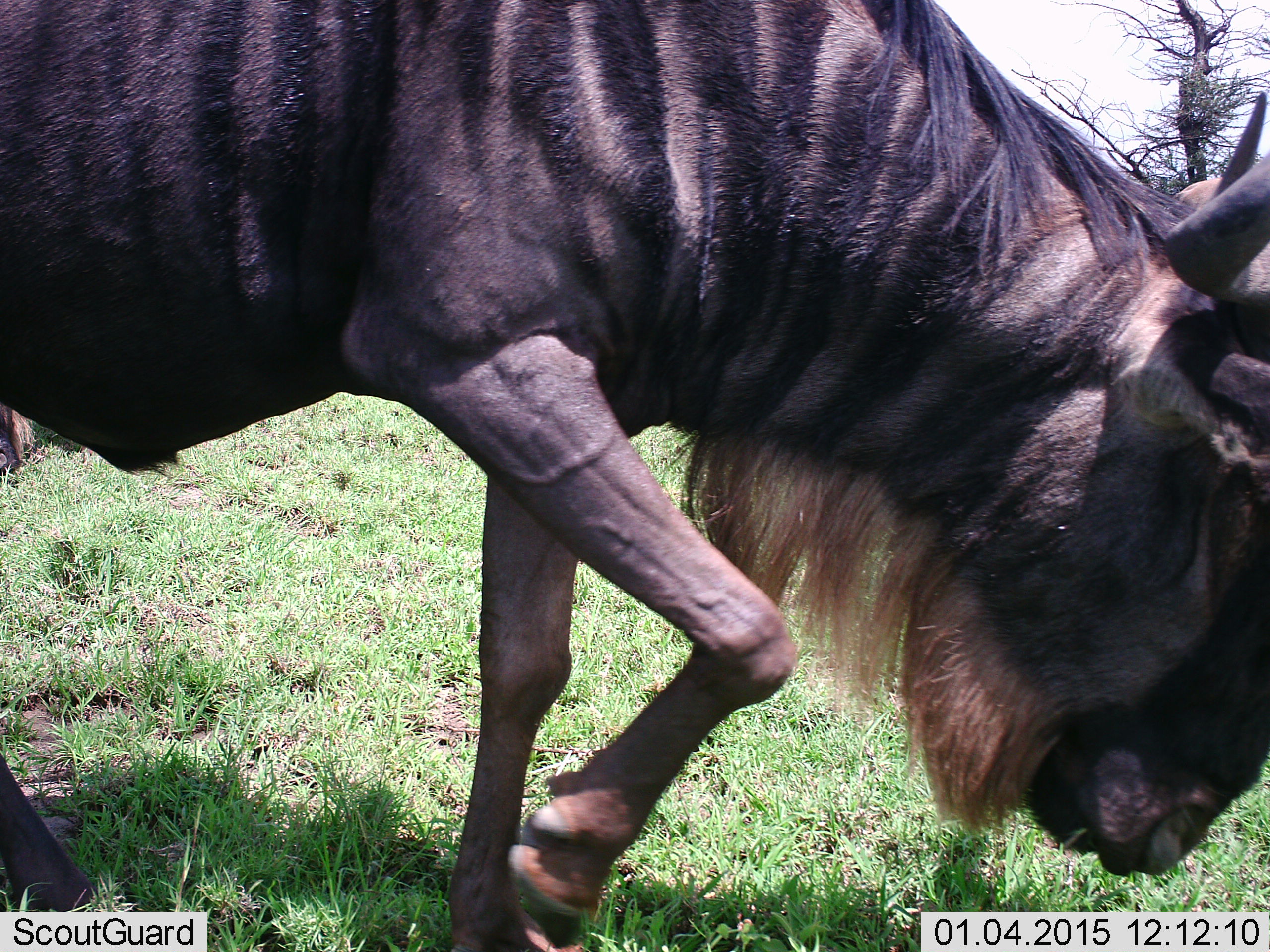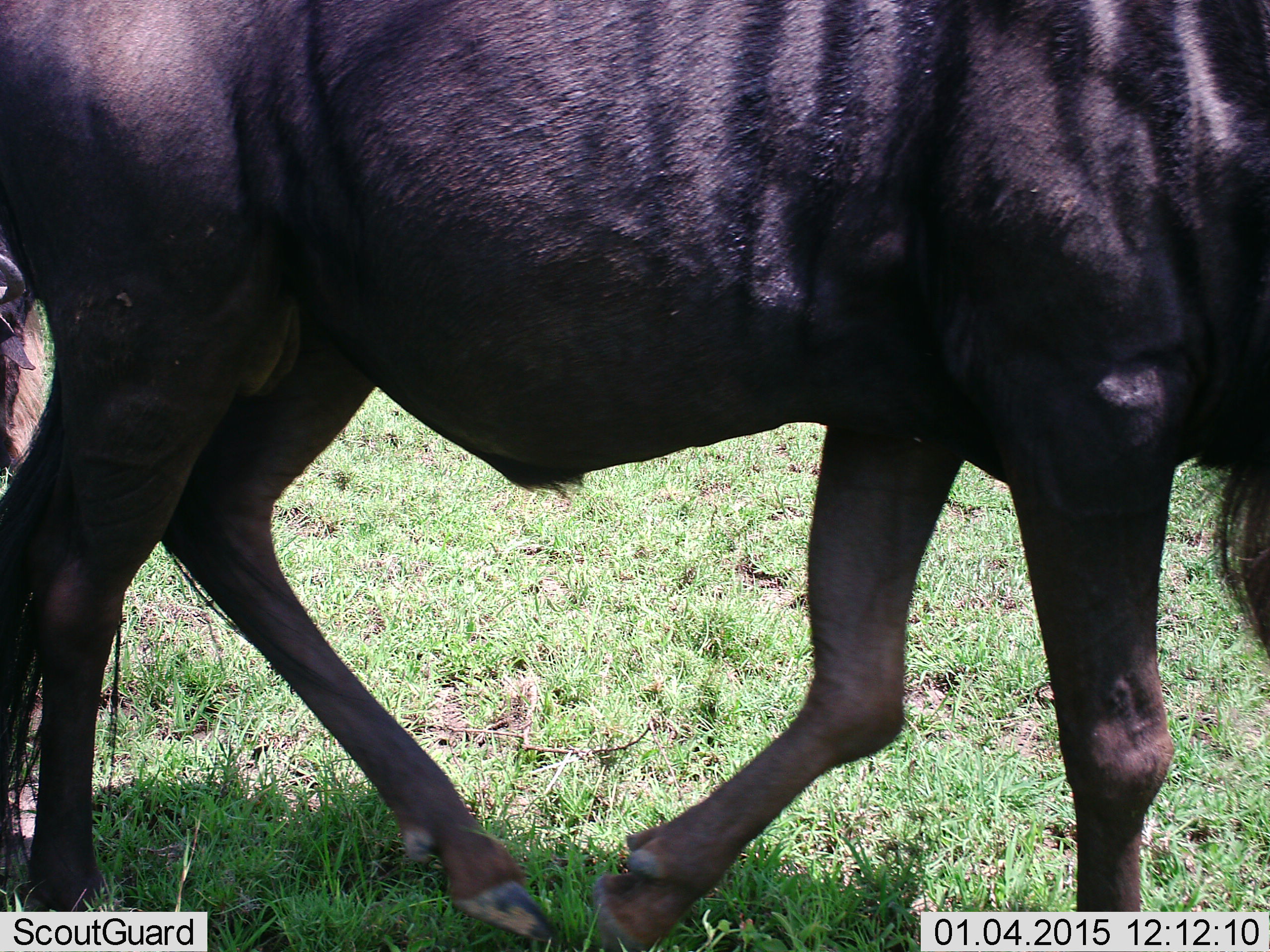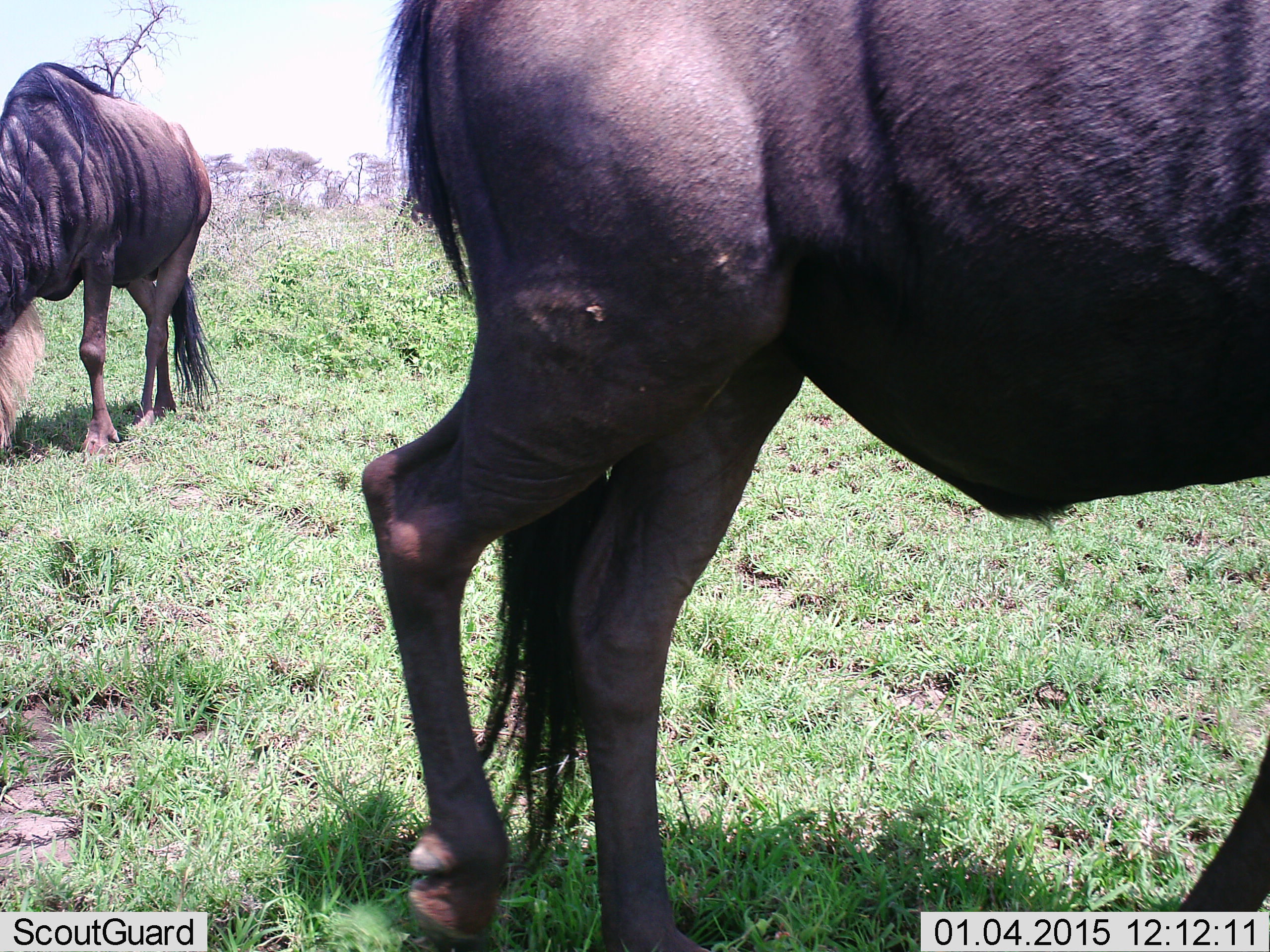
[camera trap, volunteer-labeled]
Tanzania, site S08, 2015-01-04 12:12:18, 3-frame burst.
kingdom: Animalia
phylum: Chordata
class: Mammalia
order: Artiodactyla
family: Bovidae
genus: Connochaetes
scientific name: Connochaetes taurinus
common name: blue wildebeest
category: wildebeest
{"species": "wildebeest (blue wildebeest) (Connochaetes taurinus)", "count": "2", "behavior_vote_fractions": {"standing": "20%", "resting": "10%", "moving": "90%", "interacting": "0%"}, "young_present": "0%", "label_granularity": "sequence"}